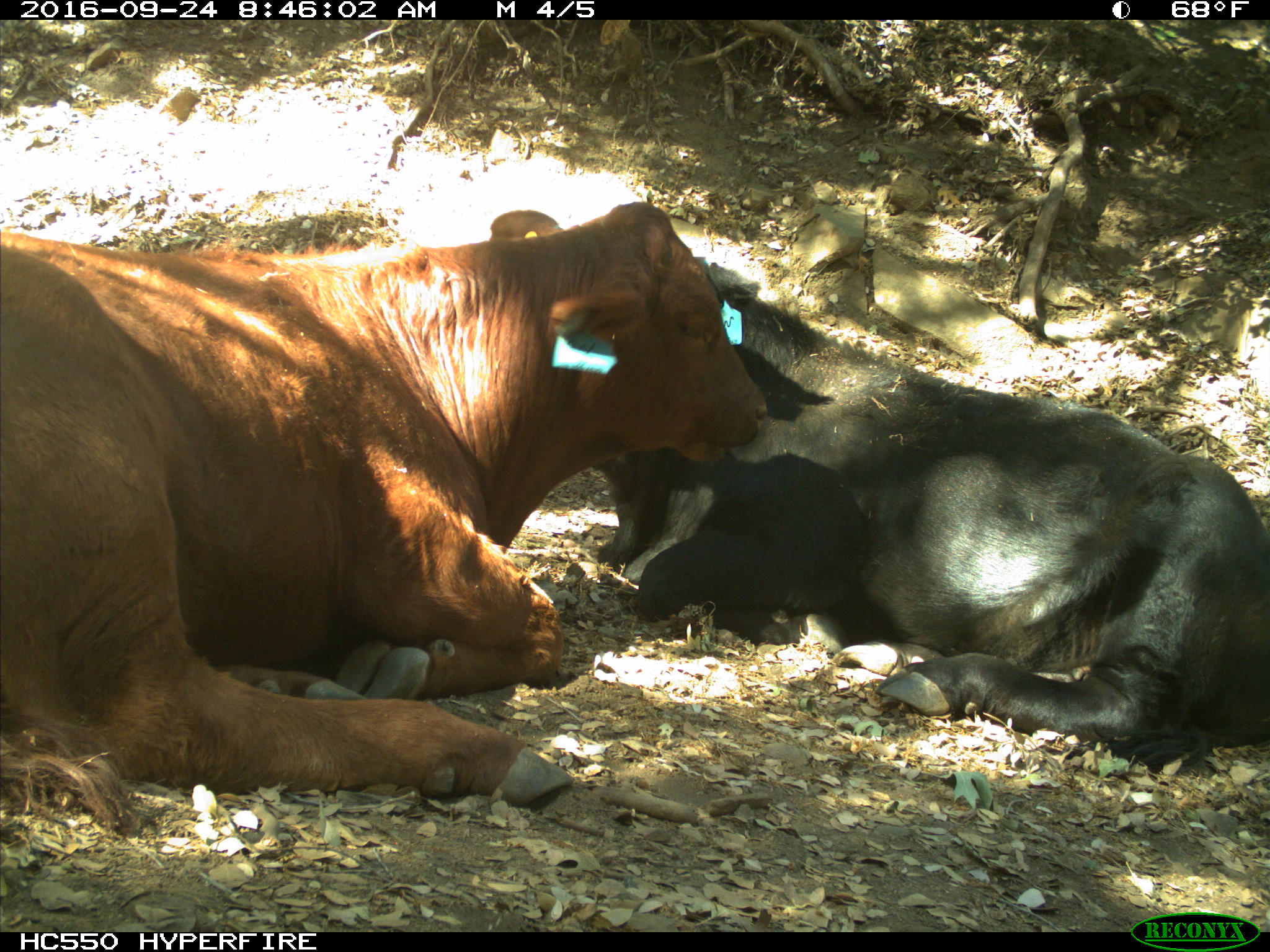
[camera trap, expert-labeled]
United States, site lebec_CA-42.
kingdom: Animalia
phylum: Chordata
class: Mammalia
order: Artiodactyla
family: Bovidae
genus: Bos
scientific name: Bos taurus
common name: domestic cow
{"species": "Bos taurus (domestic cow)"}